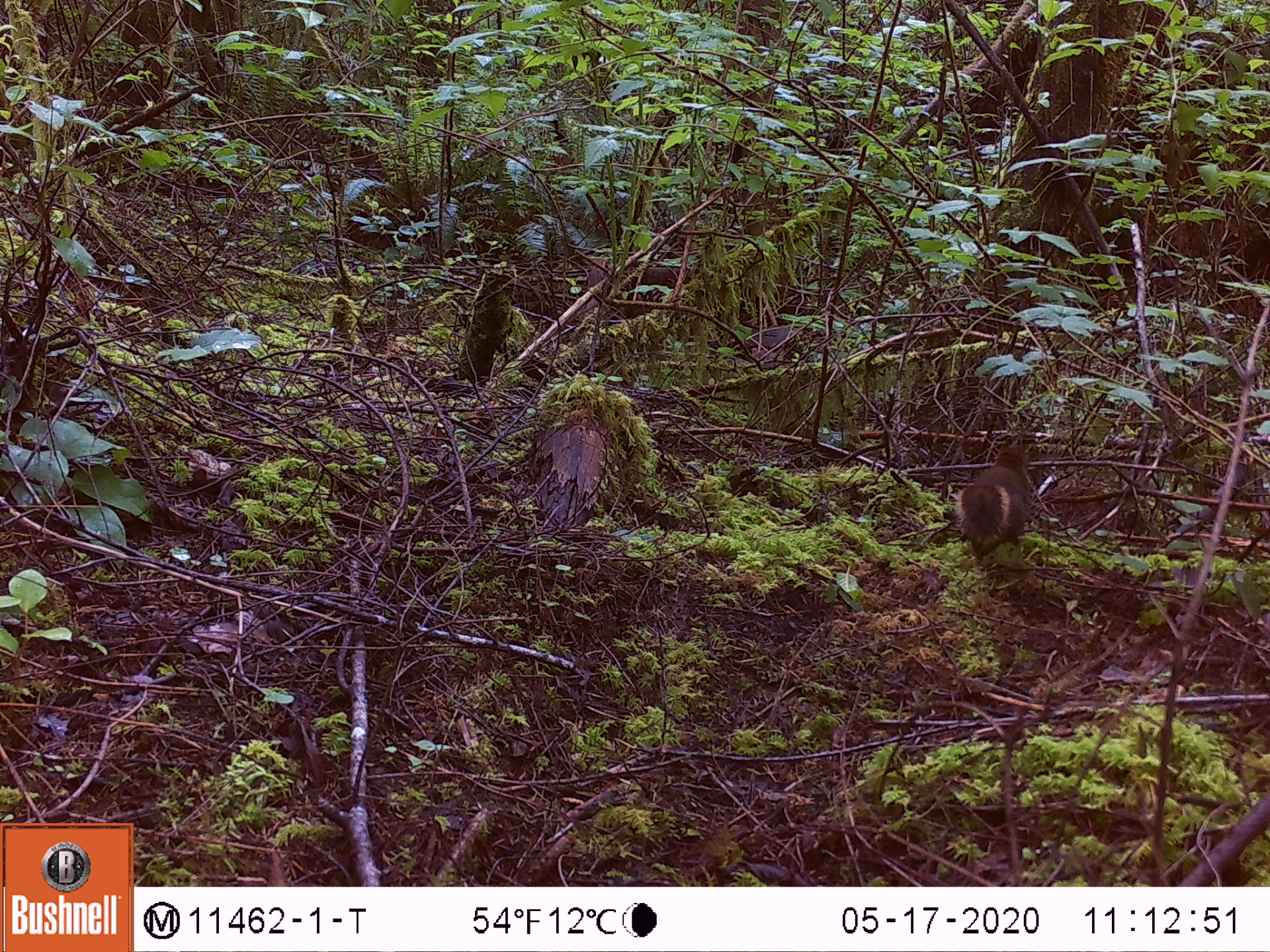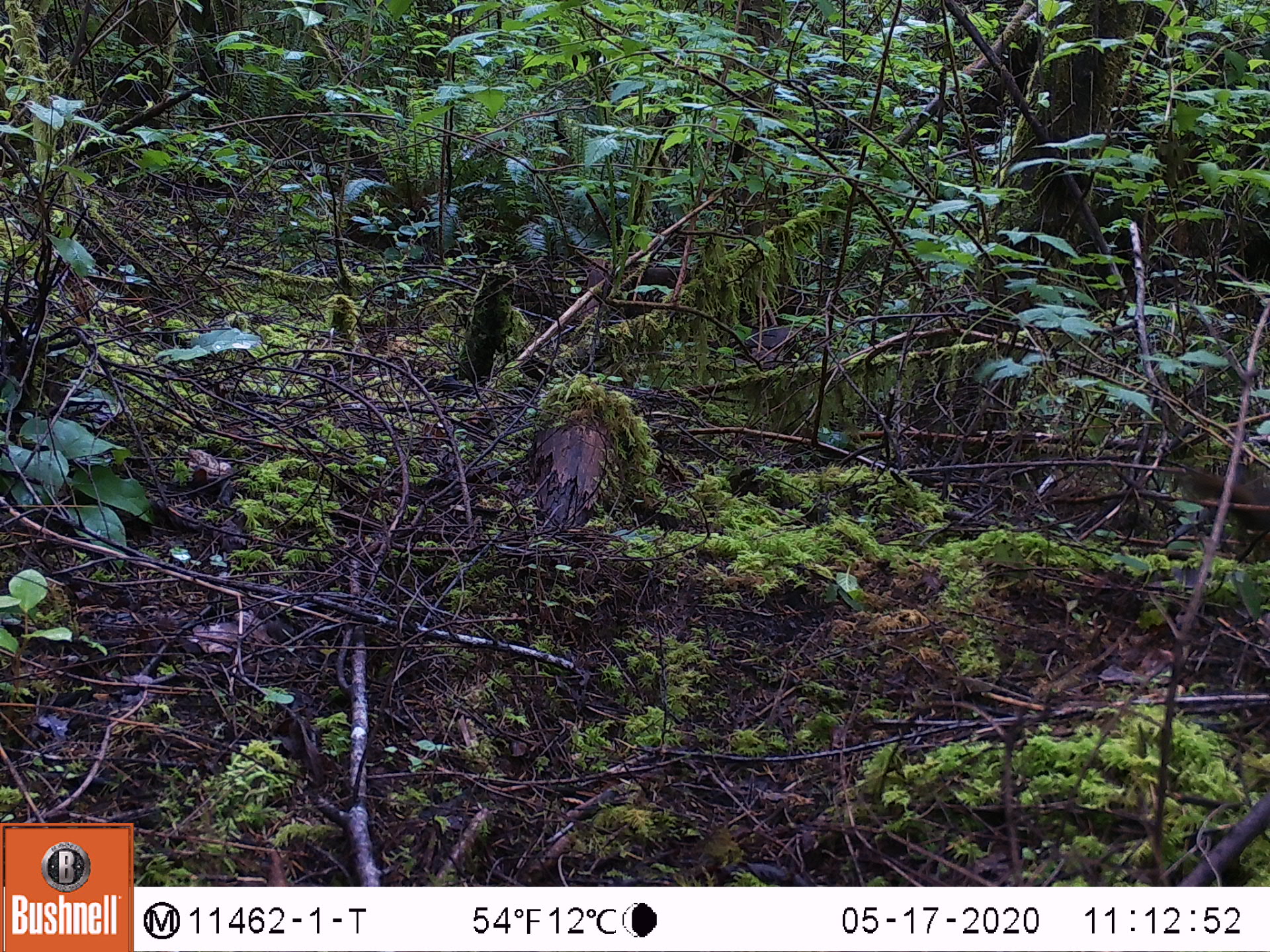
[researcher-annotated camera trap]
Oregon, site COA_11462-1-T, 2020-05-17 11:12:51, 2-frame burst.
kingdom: Animalia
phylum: Chordata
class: Mammalia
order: Rodentia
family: Sciuridae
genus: Tamiasciurus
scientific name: Tamiasciurus douglasii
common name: douglas squirrel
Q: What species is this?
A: Douglas squirrel (Tamiasciurus douglasii).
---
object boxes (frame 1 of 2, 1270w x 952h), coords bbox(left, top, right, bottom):
douglas squirrel: bbox(956, 458, 1034, 556)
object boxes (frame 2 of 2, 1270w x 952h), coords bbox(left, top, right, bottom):
douglas squirrel: bbox(1187, 463, 1264, 562)